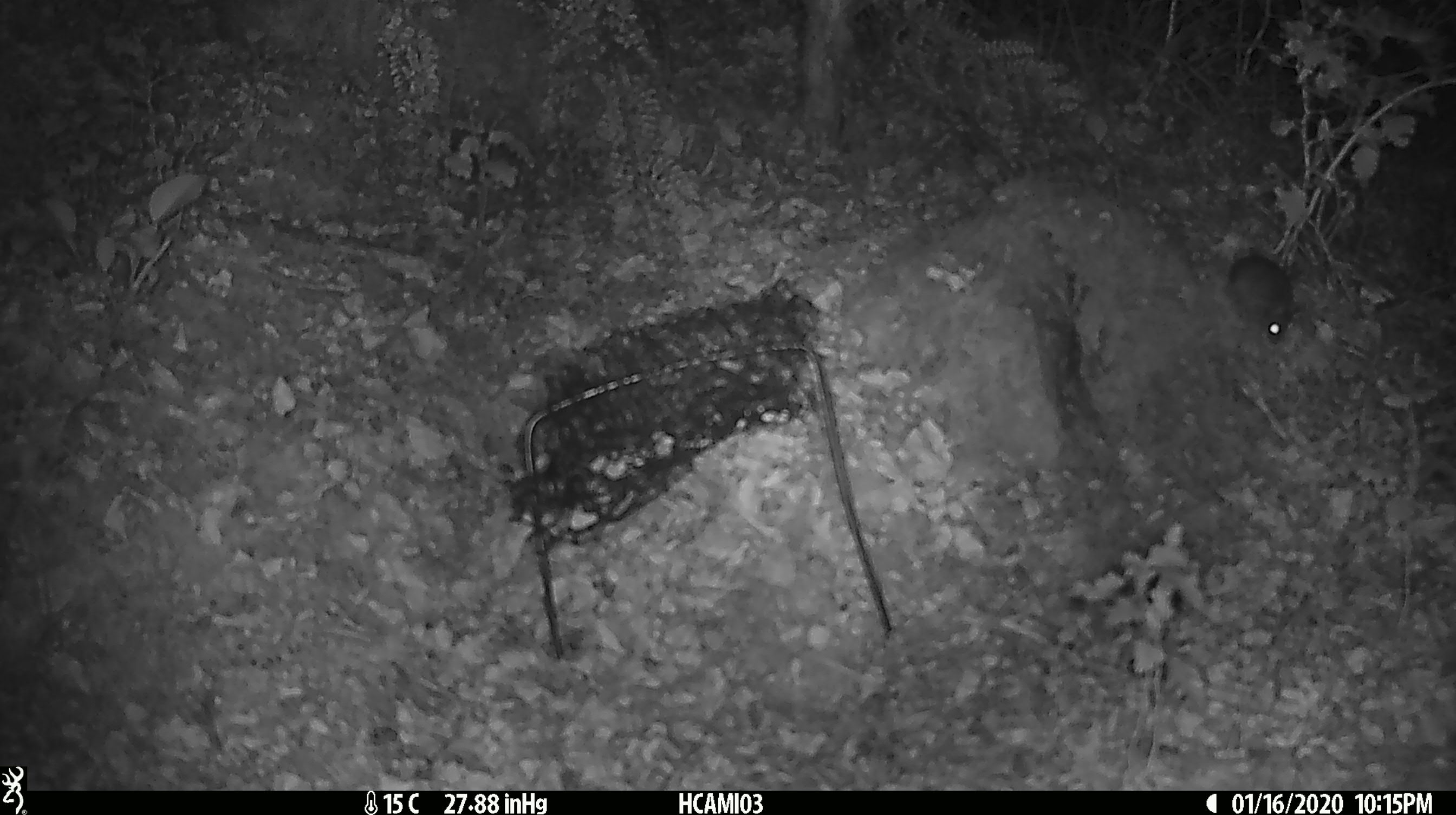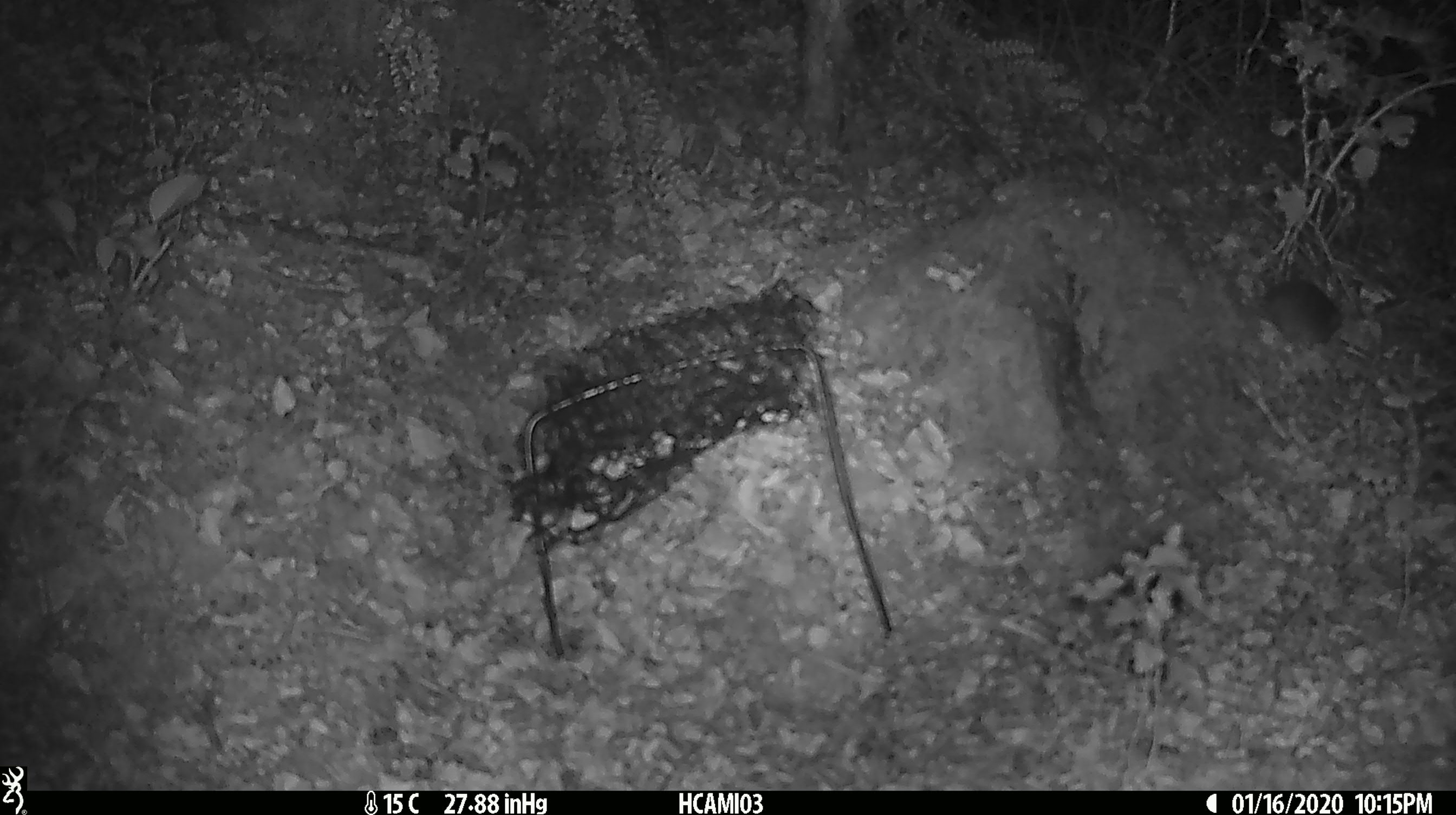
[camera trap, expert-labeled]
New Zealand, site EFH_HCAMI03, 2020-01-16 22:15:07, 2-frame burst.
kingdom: Animalia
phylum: Chordata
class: Mammalia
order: Rodentia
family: Muridae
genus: Mus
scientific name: Mus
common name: mouse